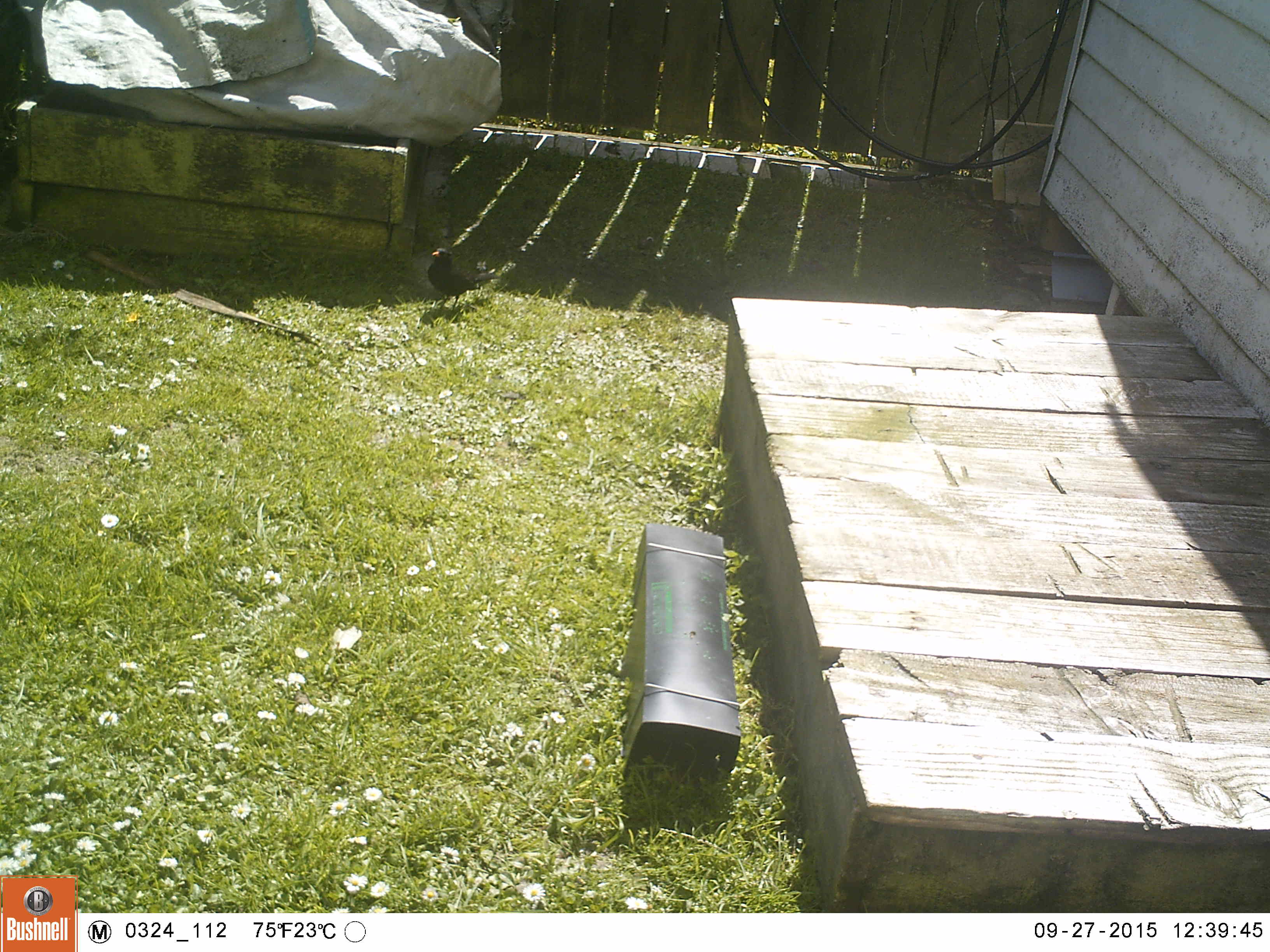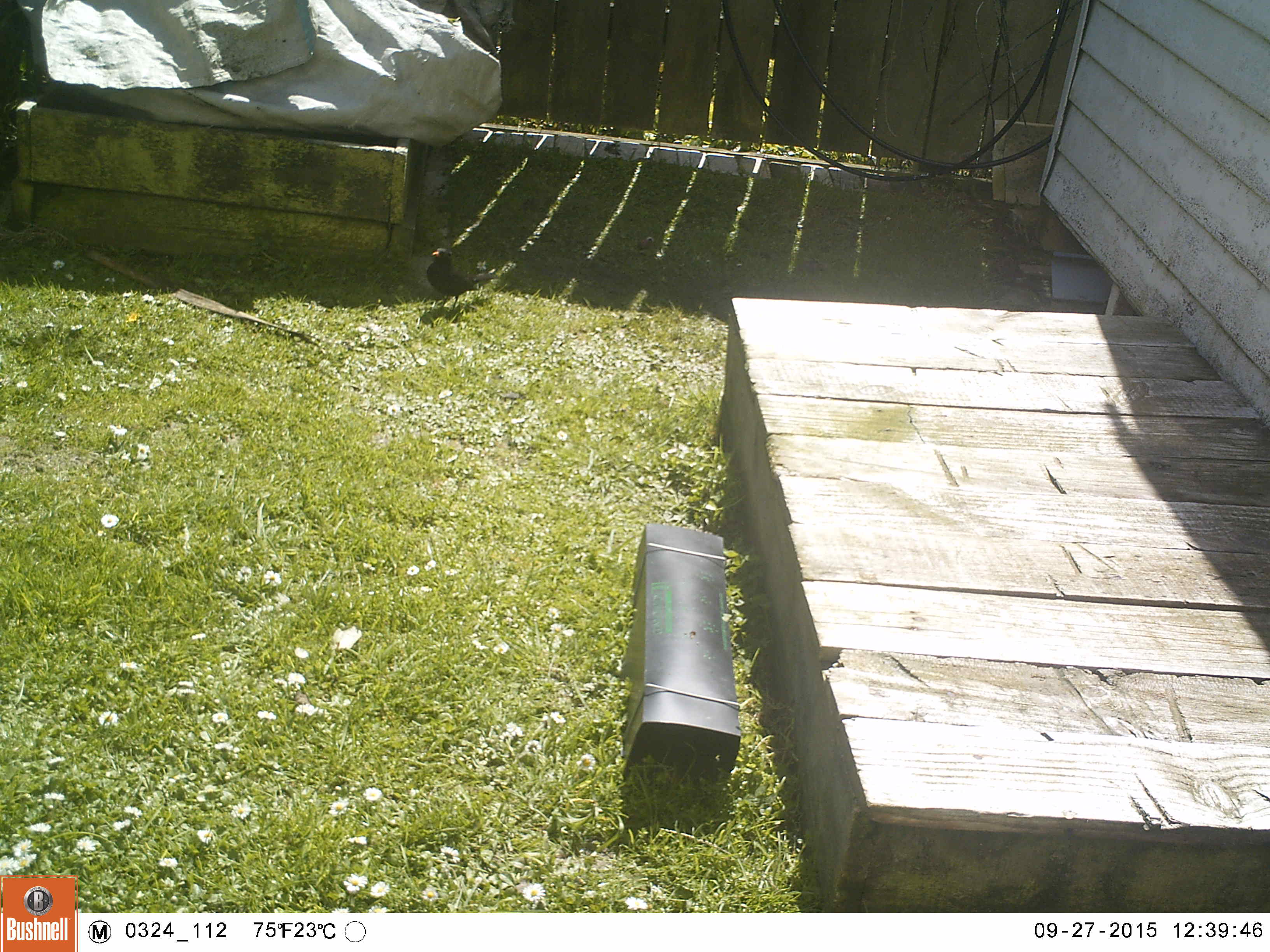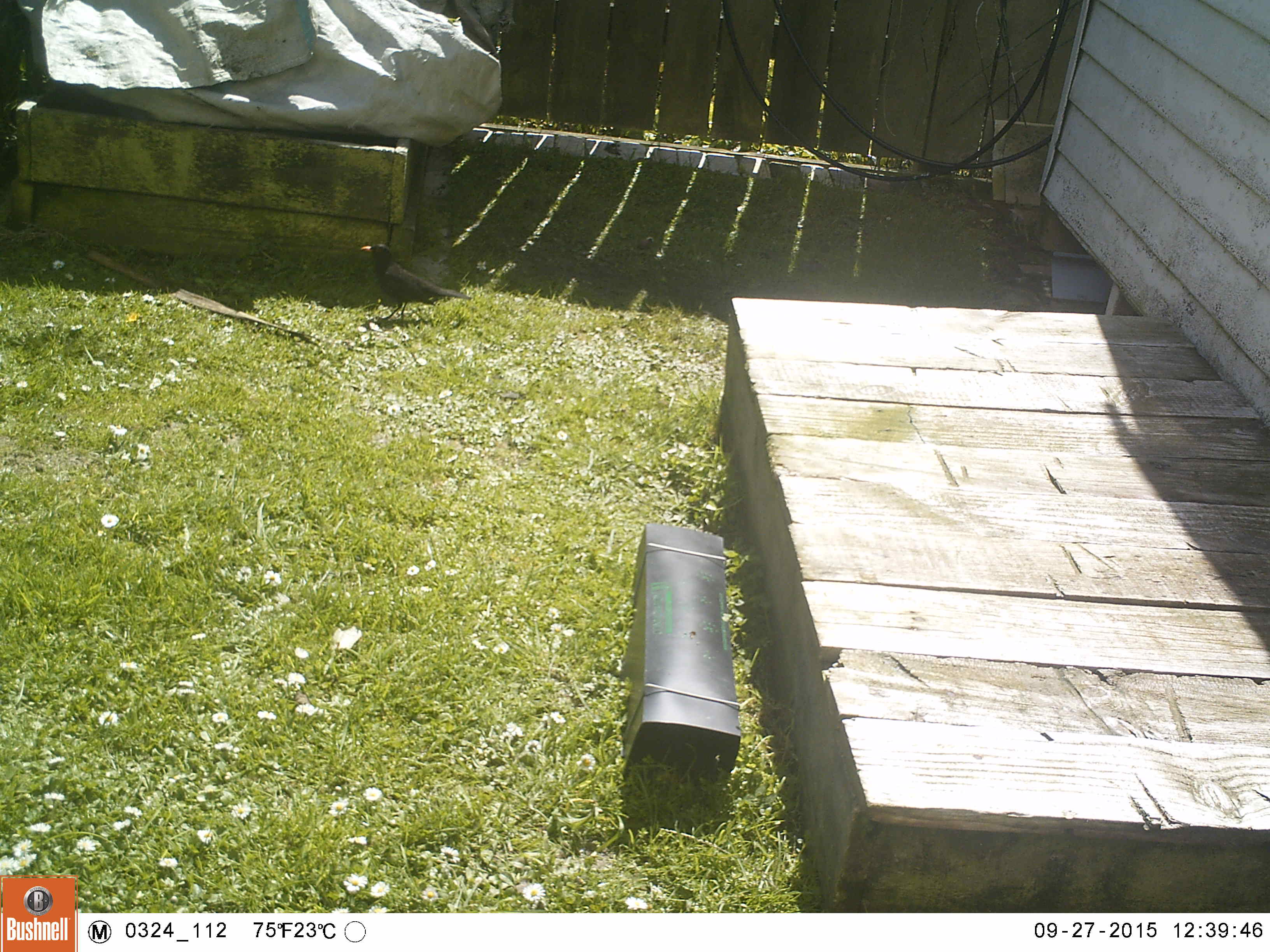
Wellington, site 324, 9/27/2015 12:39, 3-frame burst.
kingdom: Animalia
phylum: Chordata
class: Aves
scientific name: Aves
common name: bird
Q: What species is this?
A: Bird (Aves).